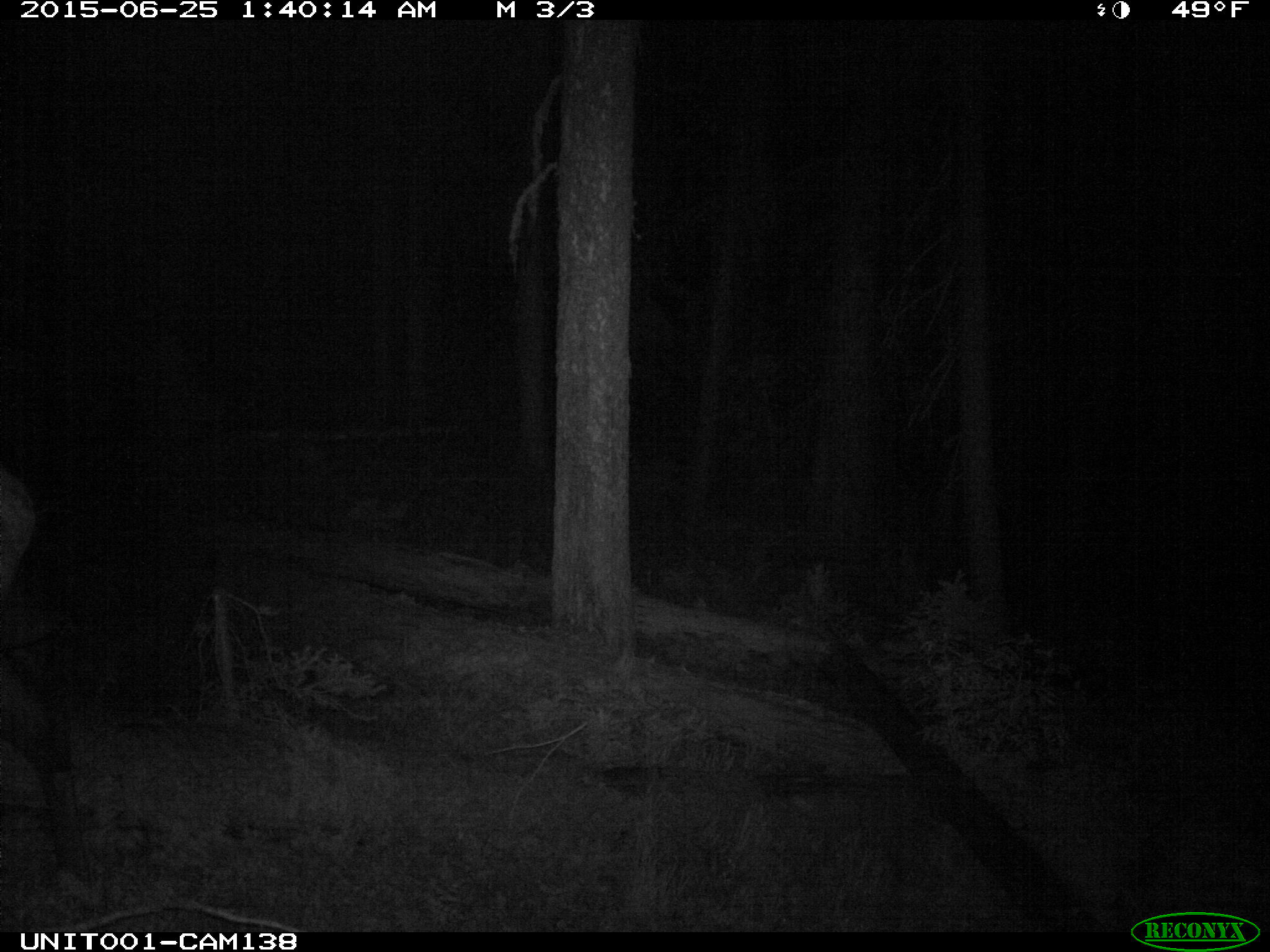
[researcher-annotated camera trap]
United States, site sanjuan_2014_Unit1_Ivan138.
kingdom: Animalia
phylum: Chordata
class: Mammalia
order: Artiodactyla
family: Cervidae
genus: Cervus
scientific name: Cervus elaphus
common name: red deer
Cervus elaphus (red deer).